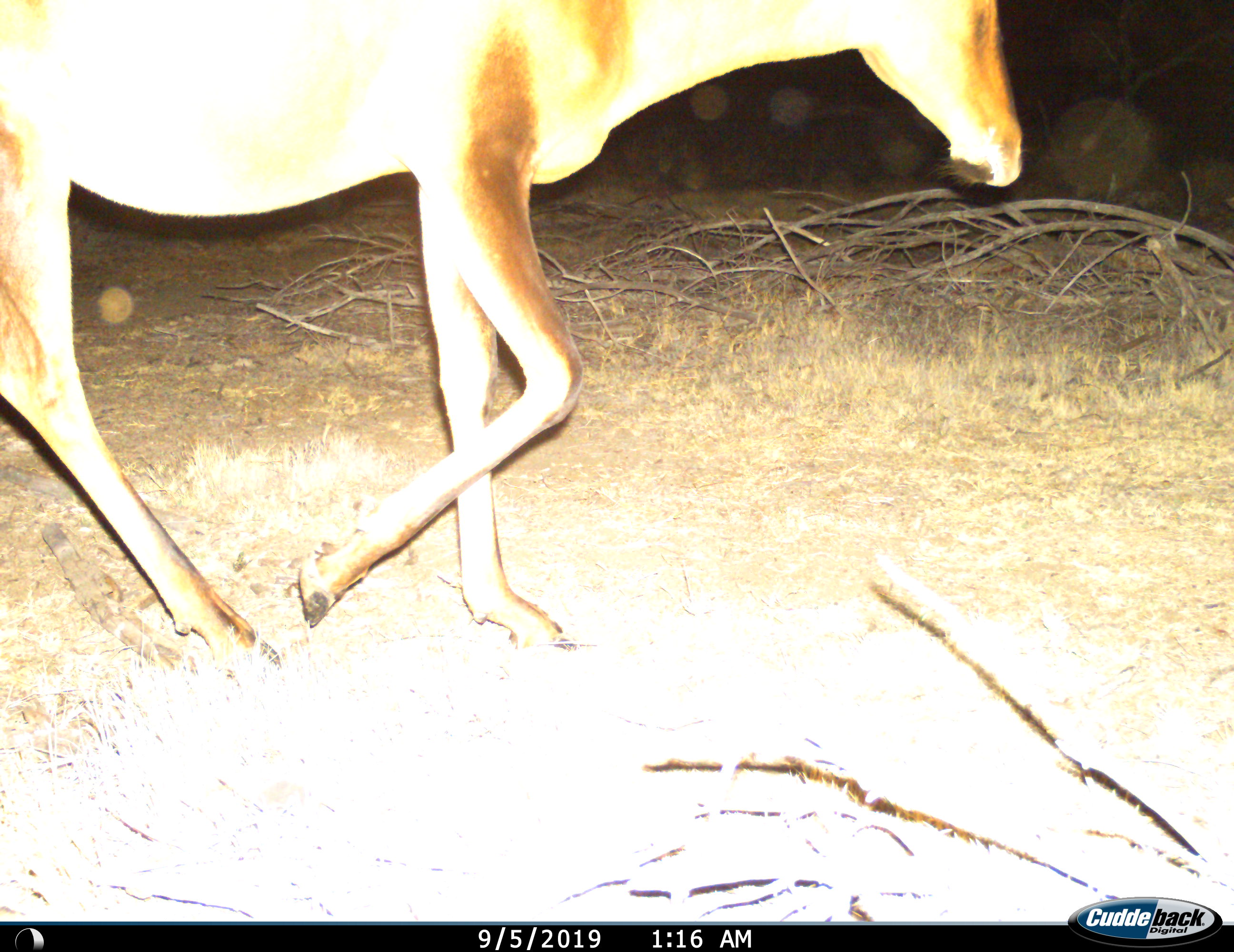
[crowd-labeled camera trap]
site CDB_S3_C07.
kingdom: Animalia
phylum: Chordata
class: Mammalia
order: Artiodactyla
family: Bovidae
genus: Alcelaphus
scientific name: Alcelaphus buselaphus caama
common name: red hartebeest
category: hartebeestred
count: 1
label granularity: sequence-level